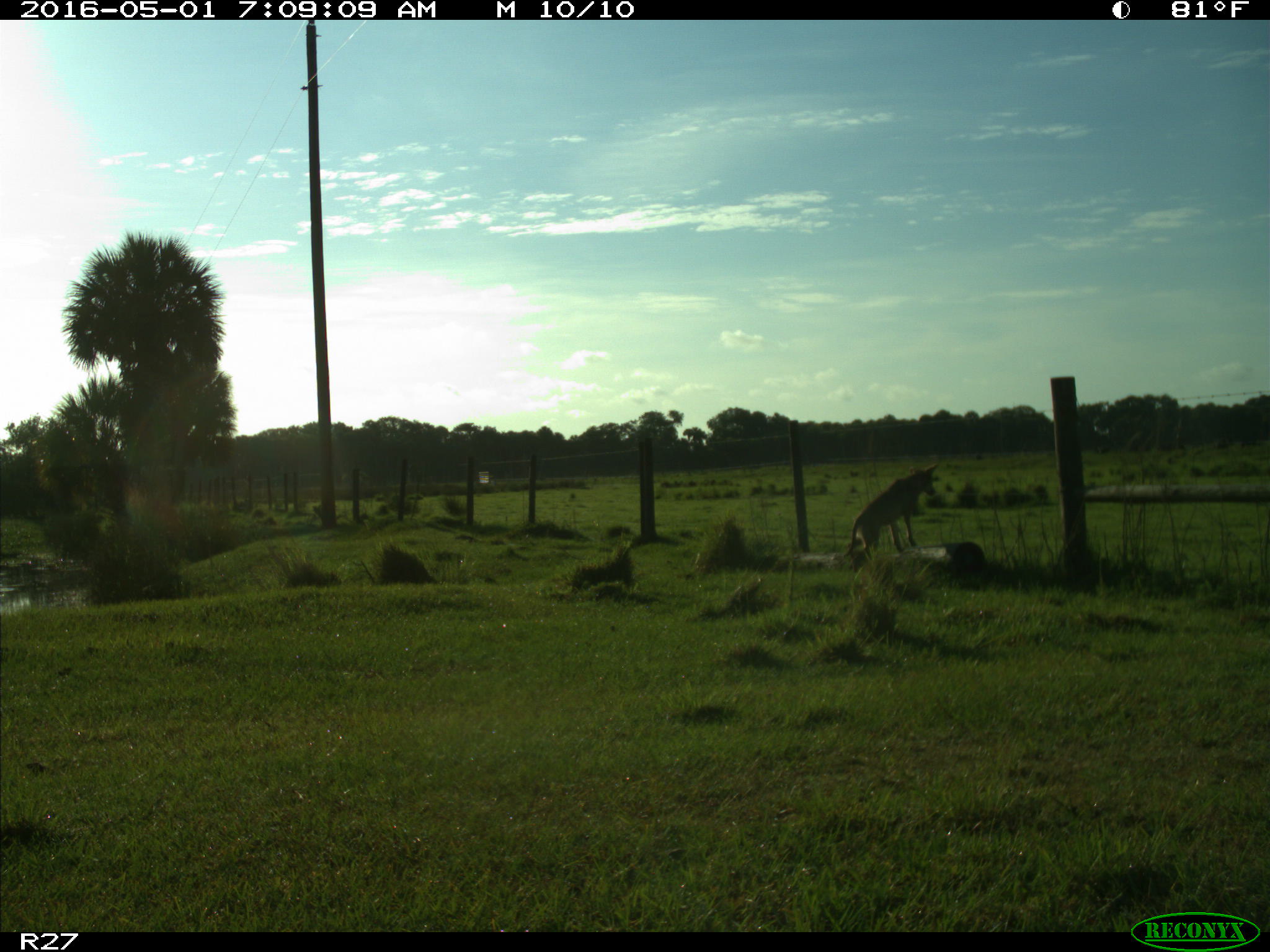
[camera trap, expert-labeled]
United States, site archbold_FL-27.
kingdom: Animalia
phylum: Chordata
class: Mammalia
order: Carnivora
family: Canidae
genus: Canis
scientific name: Canis latrans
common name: coyote